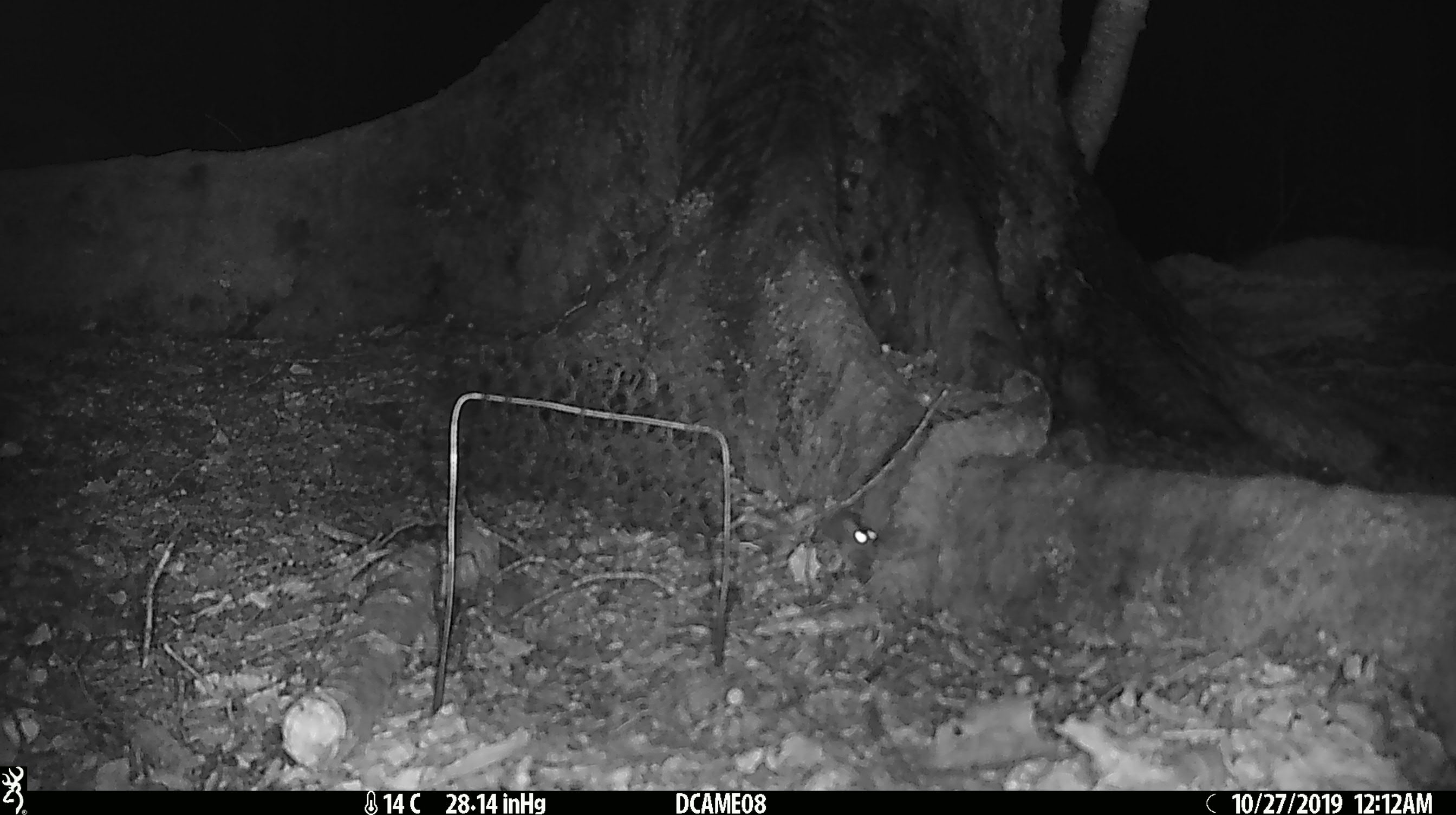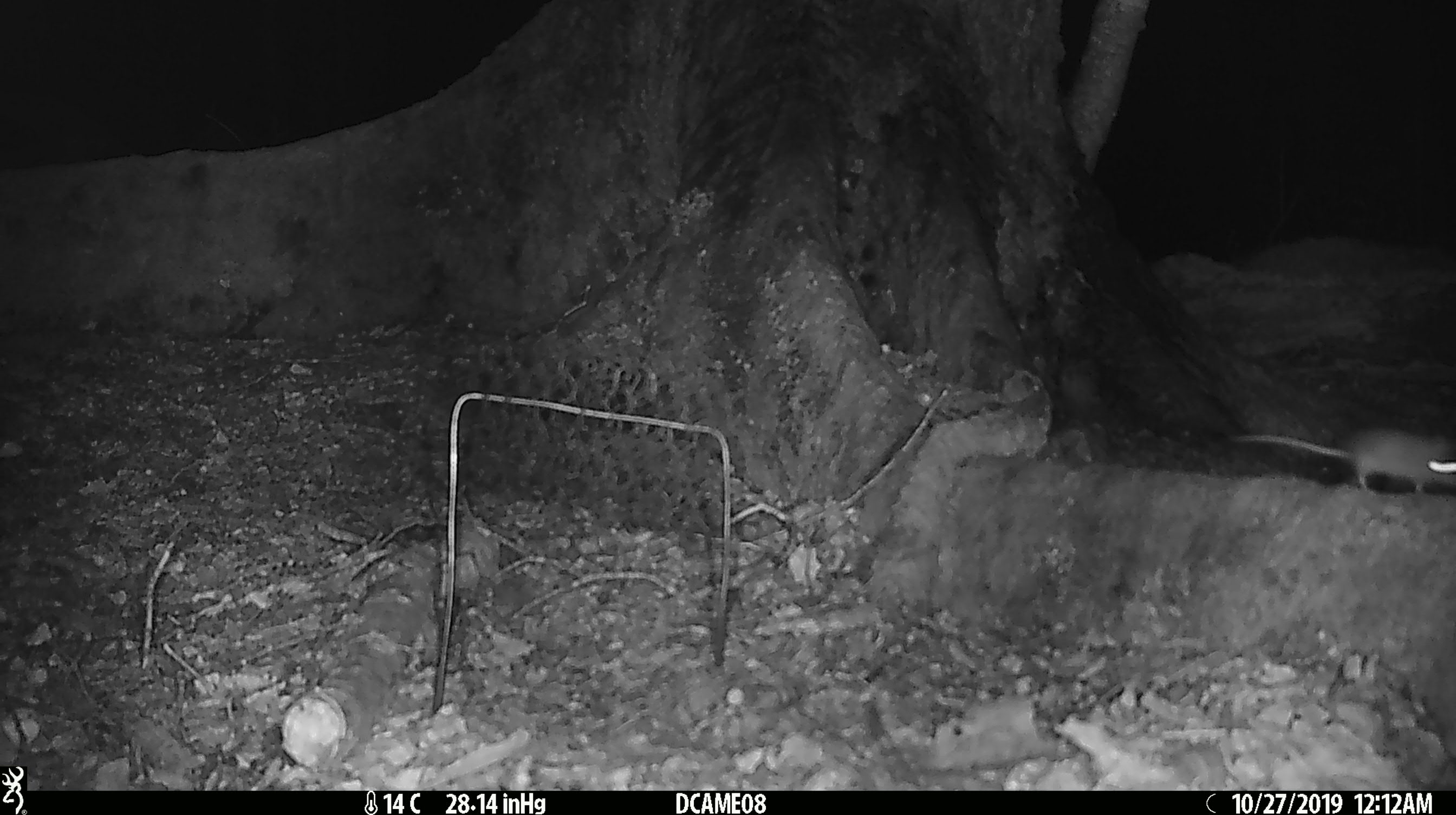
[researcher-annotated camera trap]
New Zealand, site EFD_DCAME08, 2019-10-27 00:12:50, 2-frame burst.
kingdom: Animalia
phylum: Chordata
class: Mammalia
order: Rodentia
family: Muridae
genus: Mus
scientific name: Mus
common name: mouse